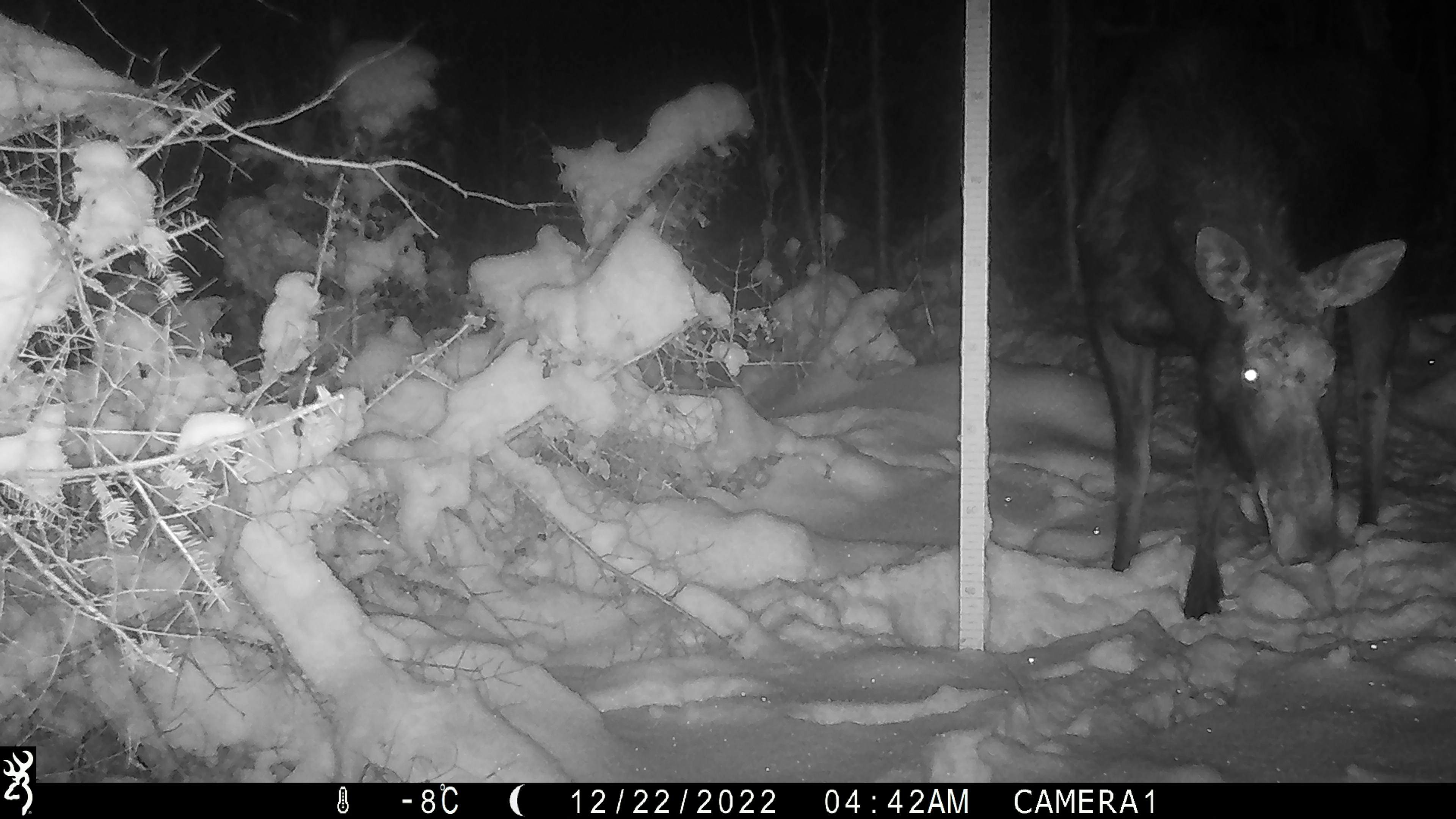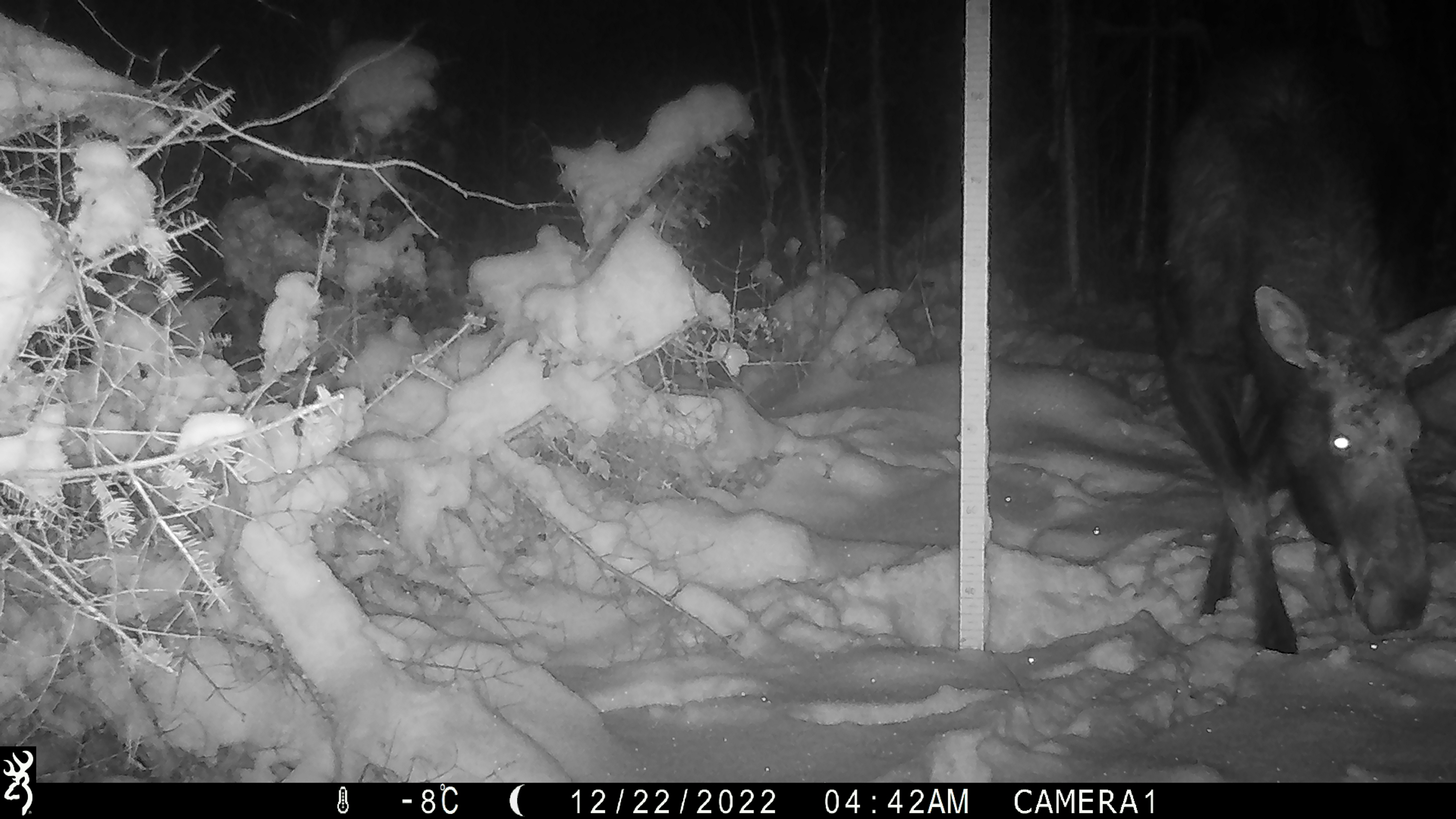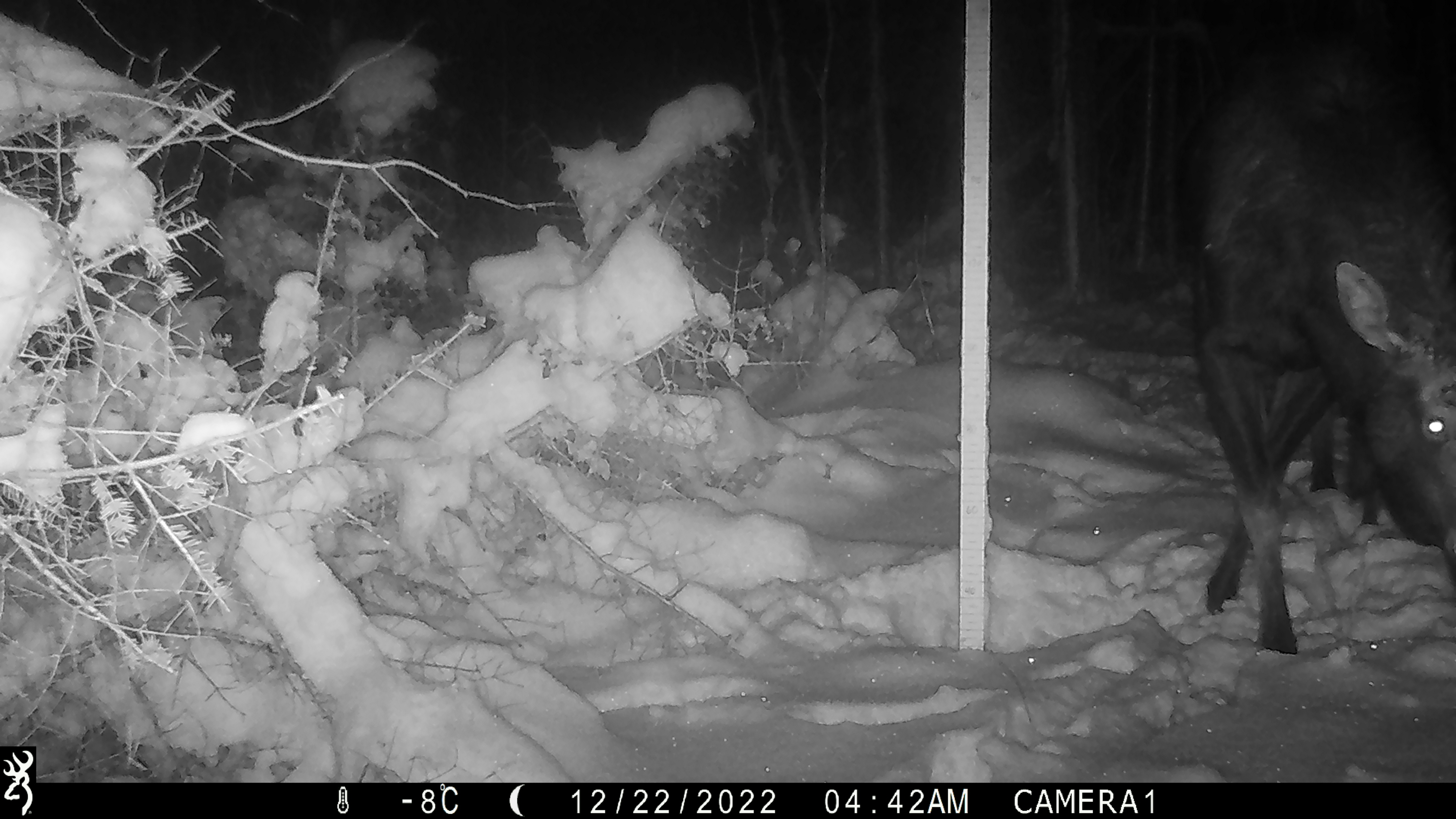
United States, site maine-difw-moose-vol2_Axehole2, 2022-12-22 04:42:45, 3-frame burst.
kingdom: Animalia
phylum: Chordata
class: Mammalia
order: Artiodactyla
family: Cervidae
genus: Alces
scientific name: Alces alces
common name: moose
Moose (Alces alces).